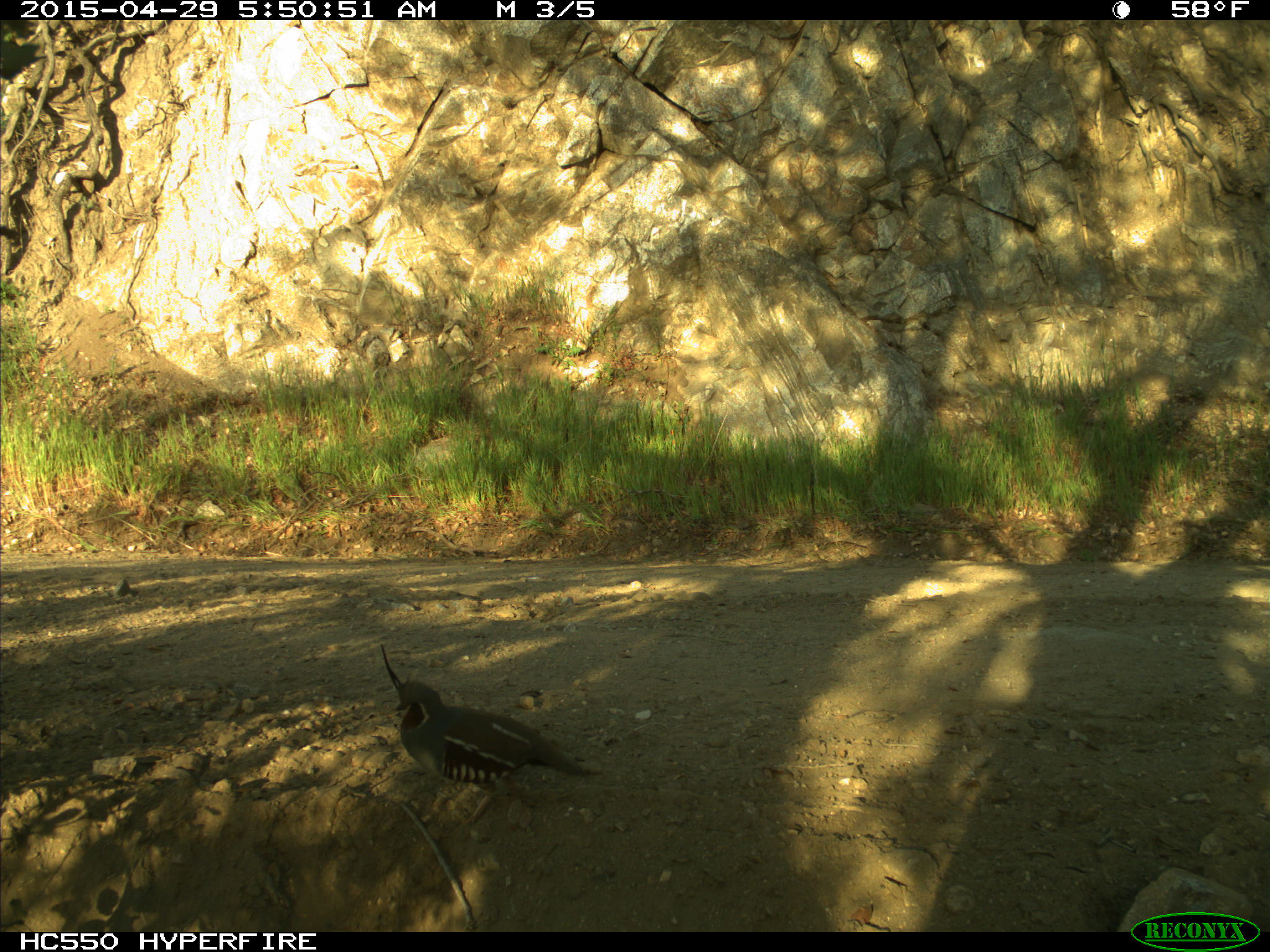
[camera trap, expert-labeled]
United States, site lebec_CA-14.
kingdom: Animalia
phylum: Chordata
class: Aves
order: Galliformes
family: Odontophoridae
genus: Callipepla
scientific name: Callipepla californica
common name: california quail